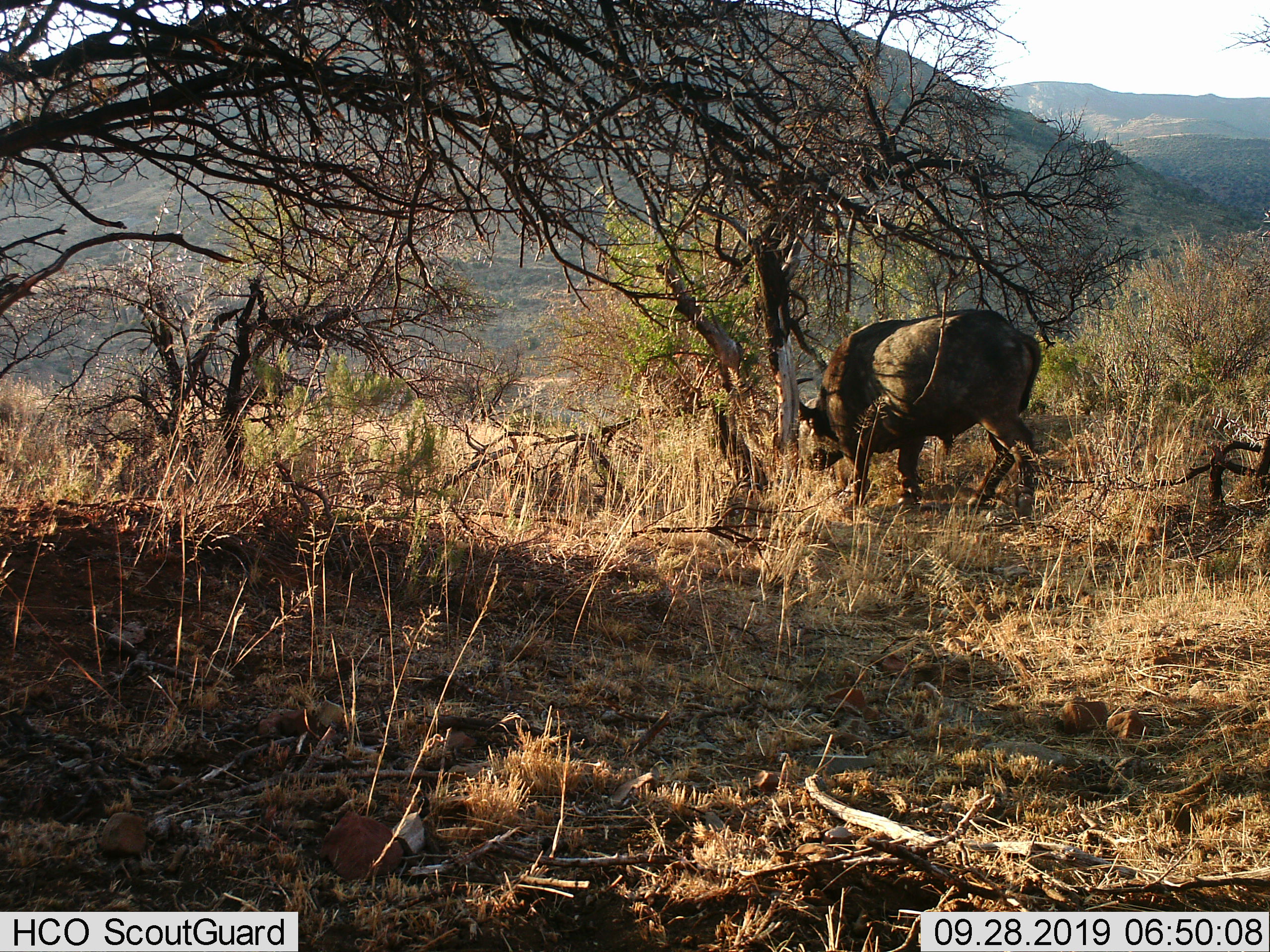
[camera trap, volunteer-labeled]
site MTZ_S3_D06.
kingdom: Animalia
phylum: Chordata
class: Mammalia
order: Artiodactyla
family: Bovidae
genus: Syncerus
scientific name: Syncerus caffer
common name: african buffalo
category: buffalo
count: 1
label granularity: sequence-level